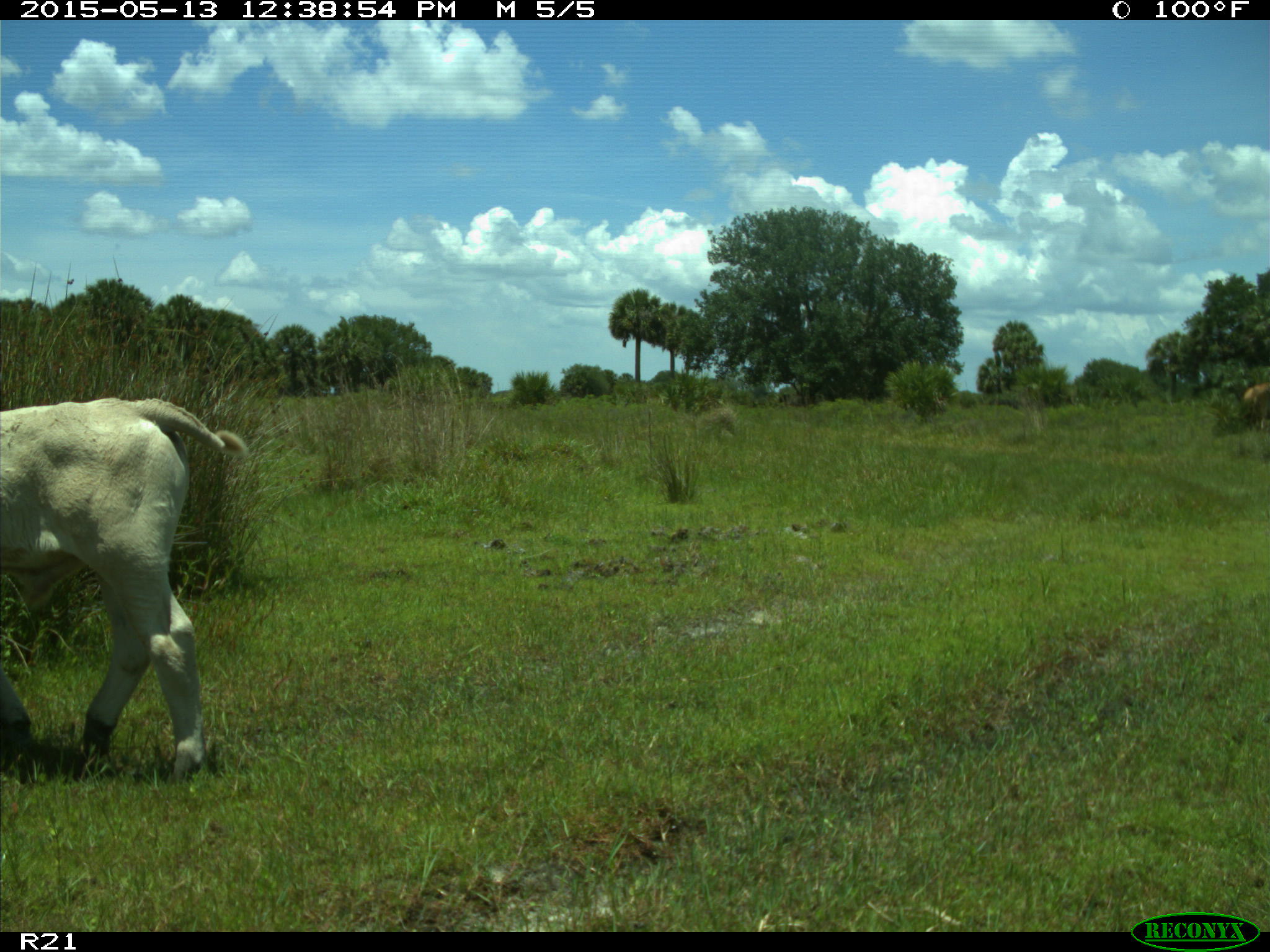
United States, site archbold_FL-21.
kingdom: Animalia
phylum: Chordata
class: Mammalia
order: Artiodactyla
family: Bovidae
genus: Bos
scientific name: Bos taurus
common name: domestic cow